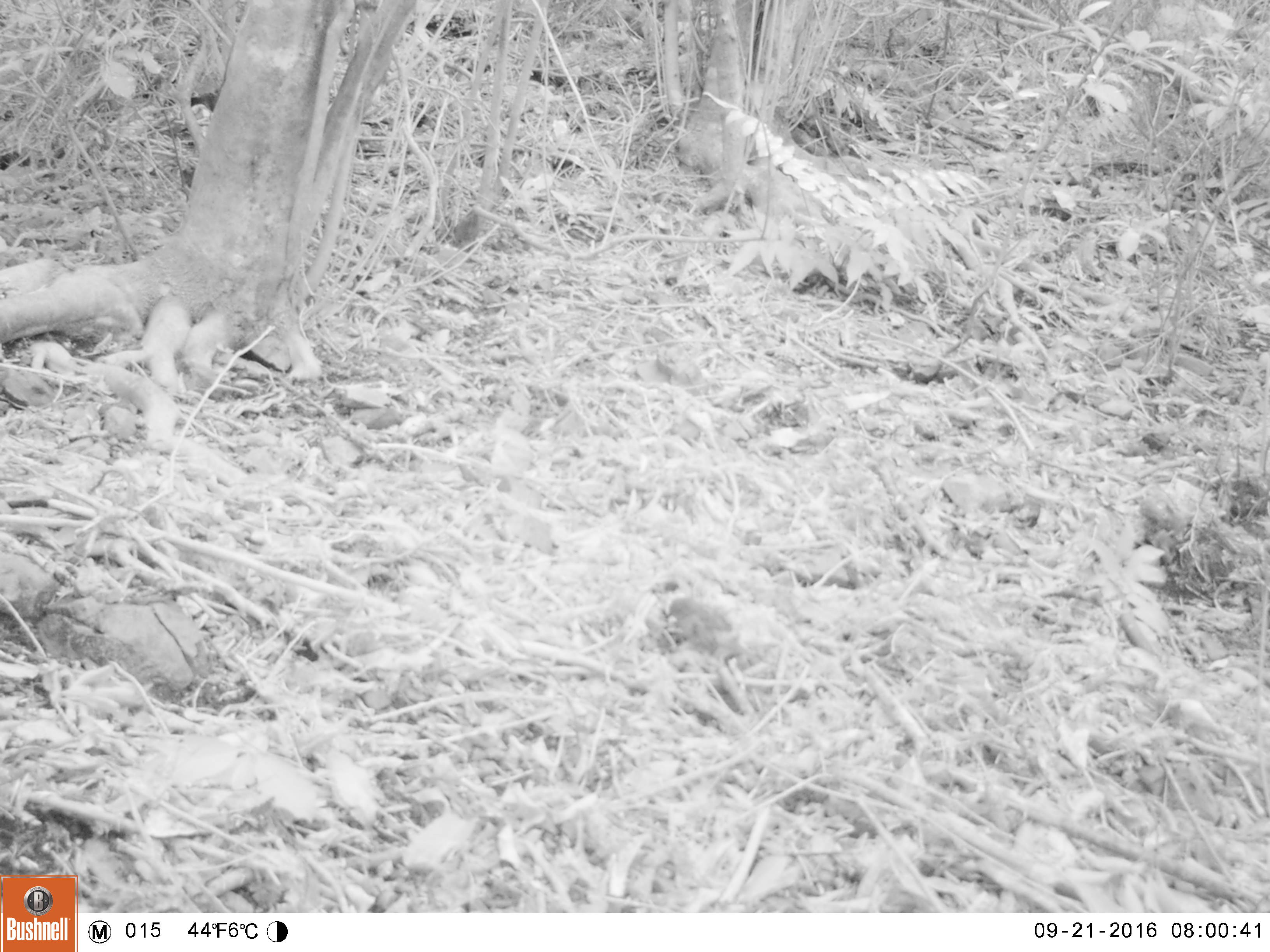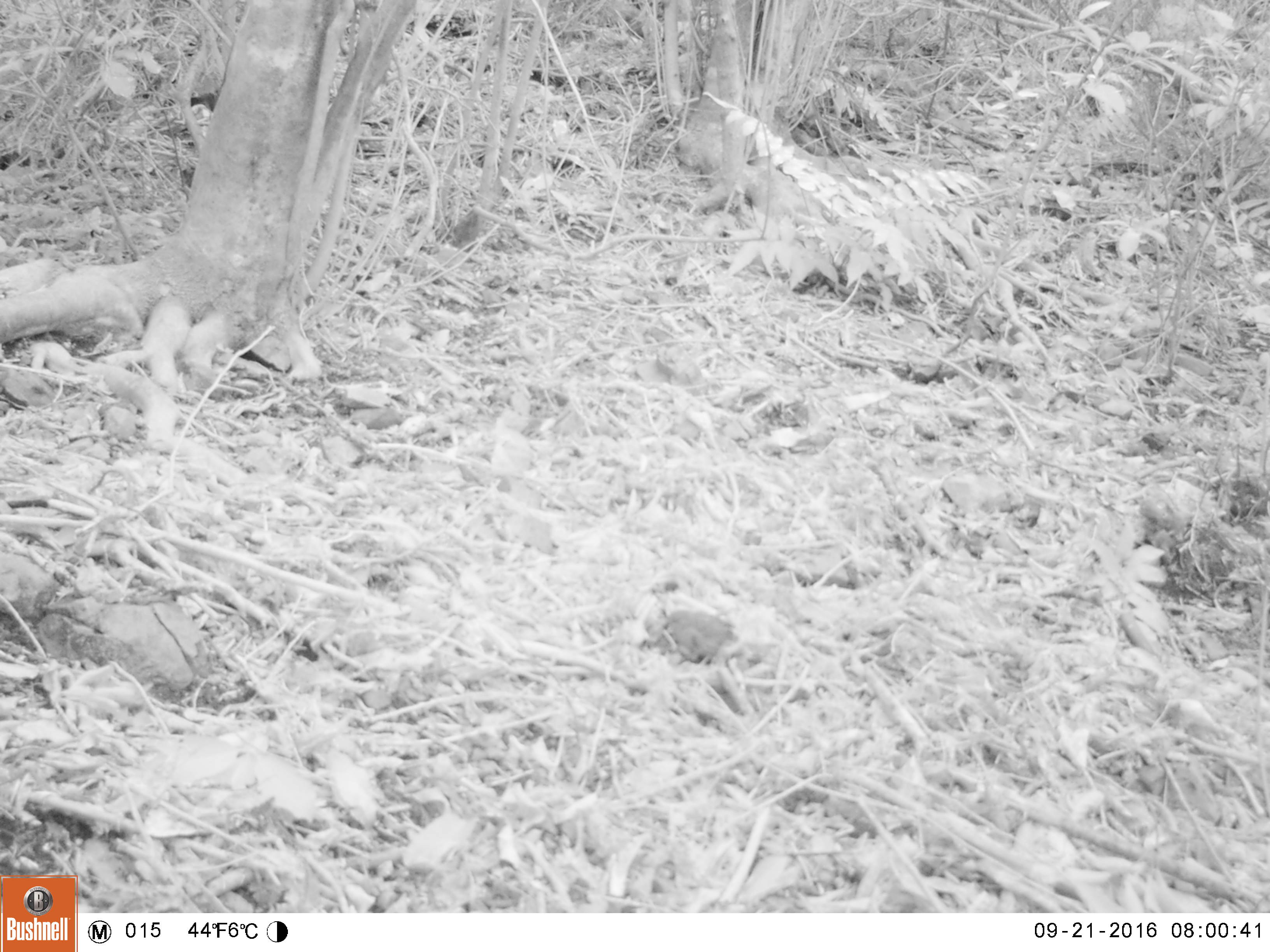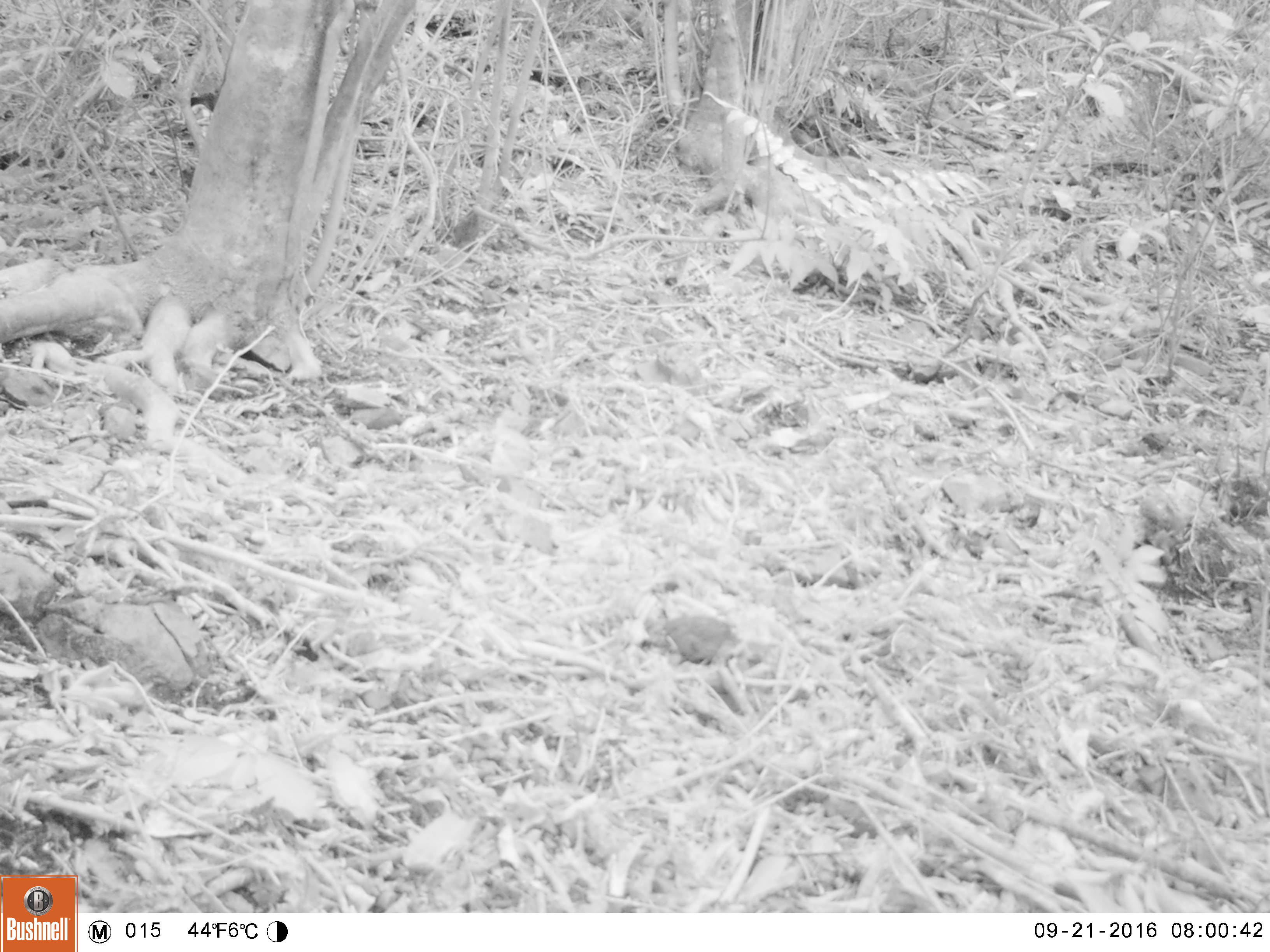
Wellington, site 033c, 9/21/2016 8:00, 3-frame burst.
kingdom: Animalia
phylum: Chordata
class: Aves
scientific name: Aves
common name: bird